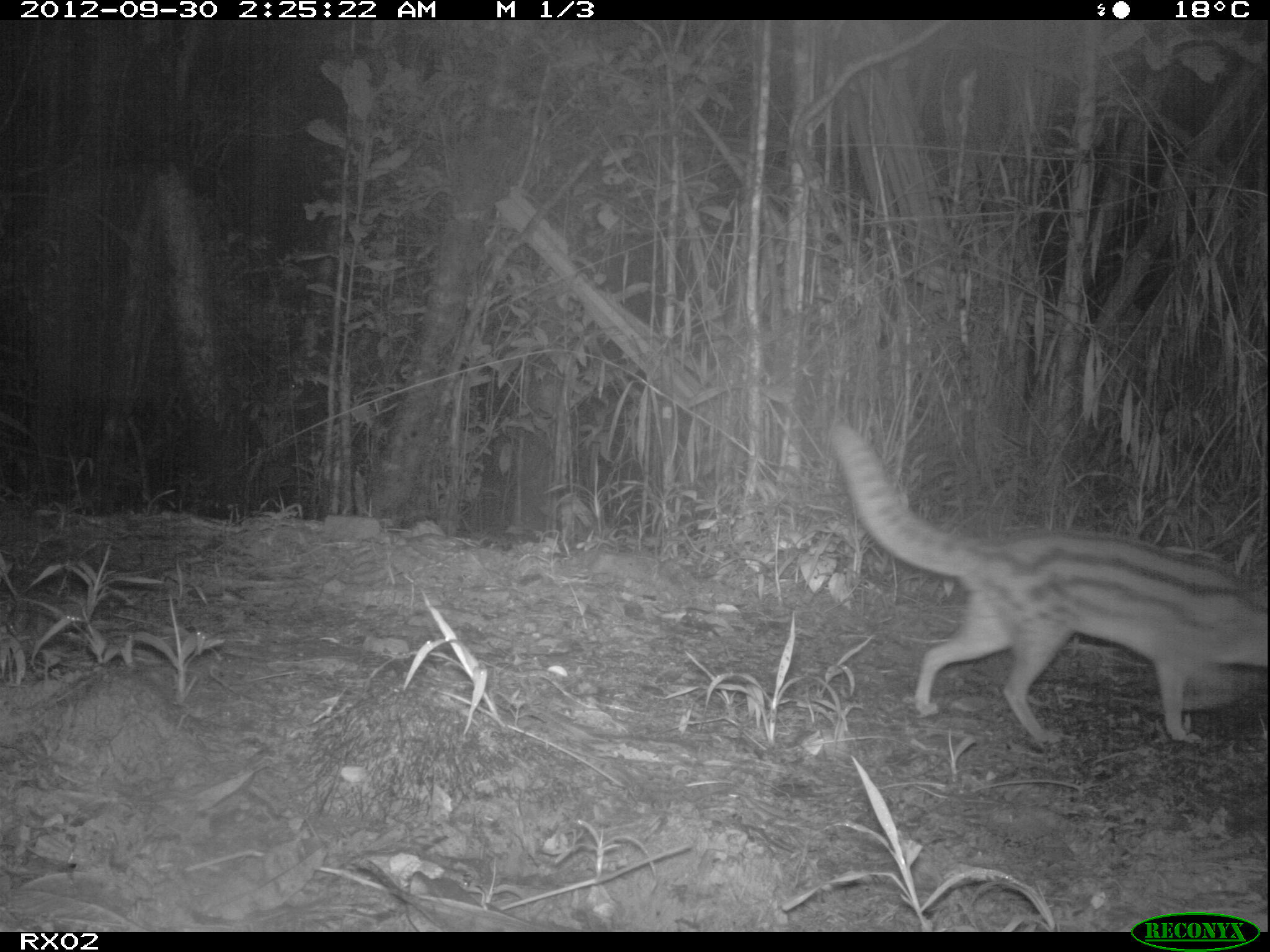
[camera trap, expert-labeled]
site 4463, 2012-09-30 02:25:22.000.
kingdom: Animalia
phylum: Chordata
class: Mammalia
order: Carnivora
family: Eupleridae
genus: Fossa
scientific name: Fossa fossana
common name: fanaloka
Fossa fossana (fanaloka), count 1.